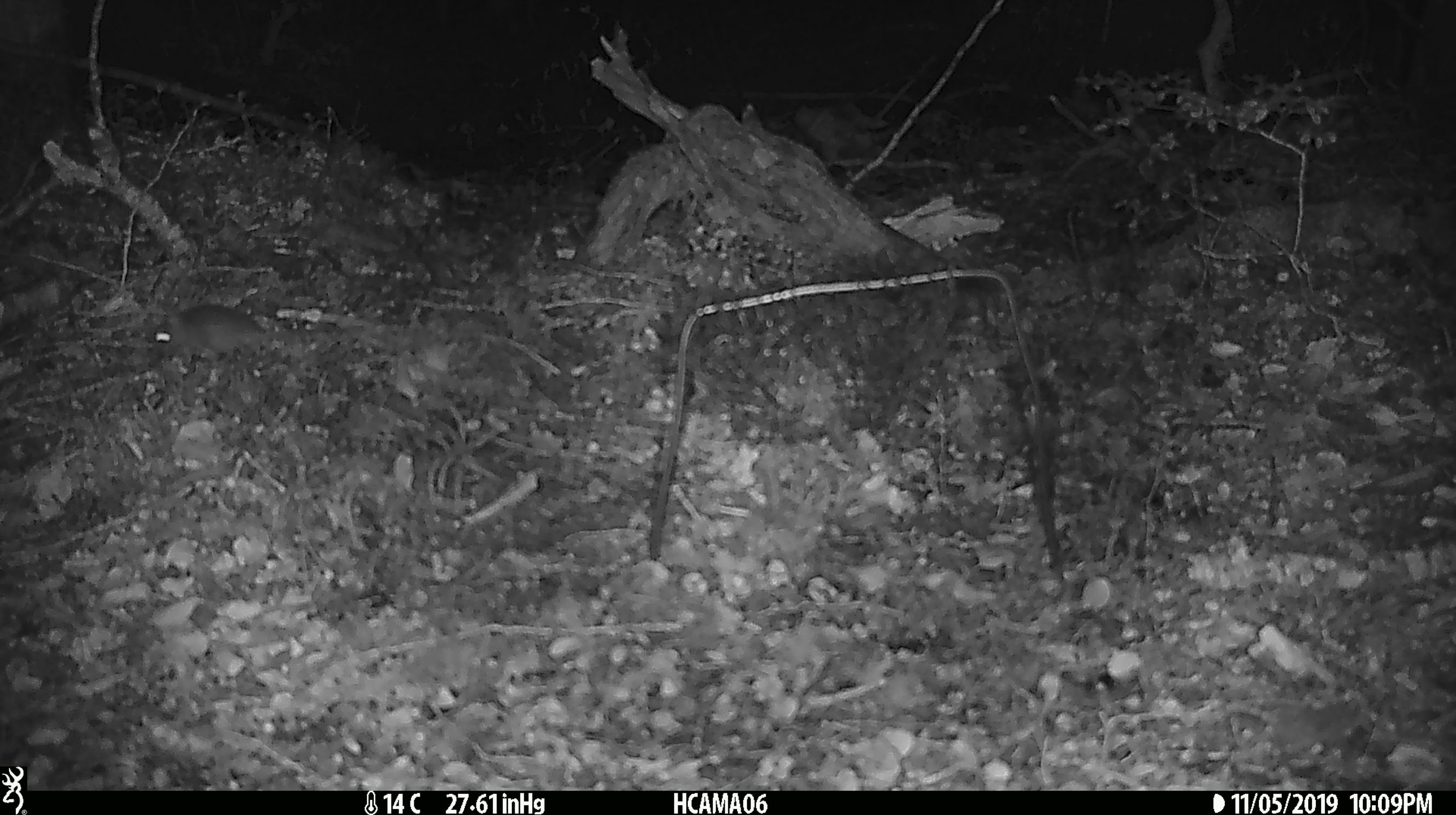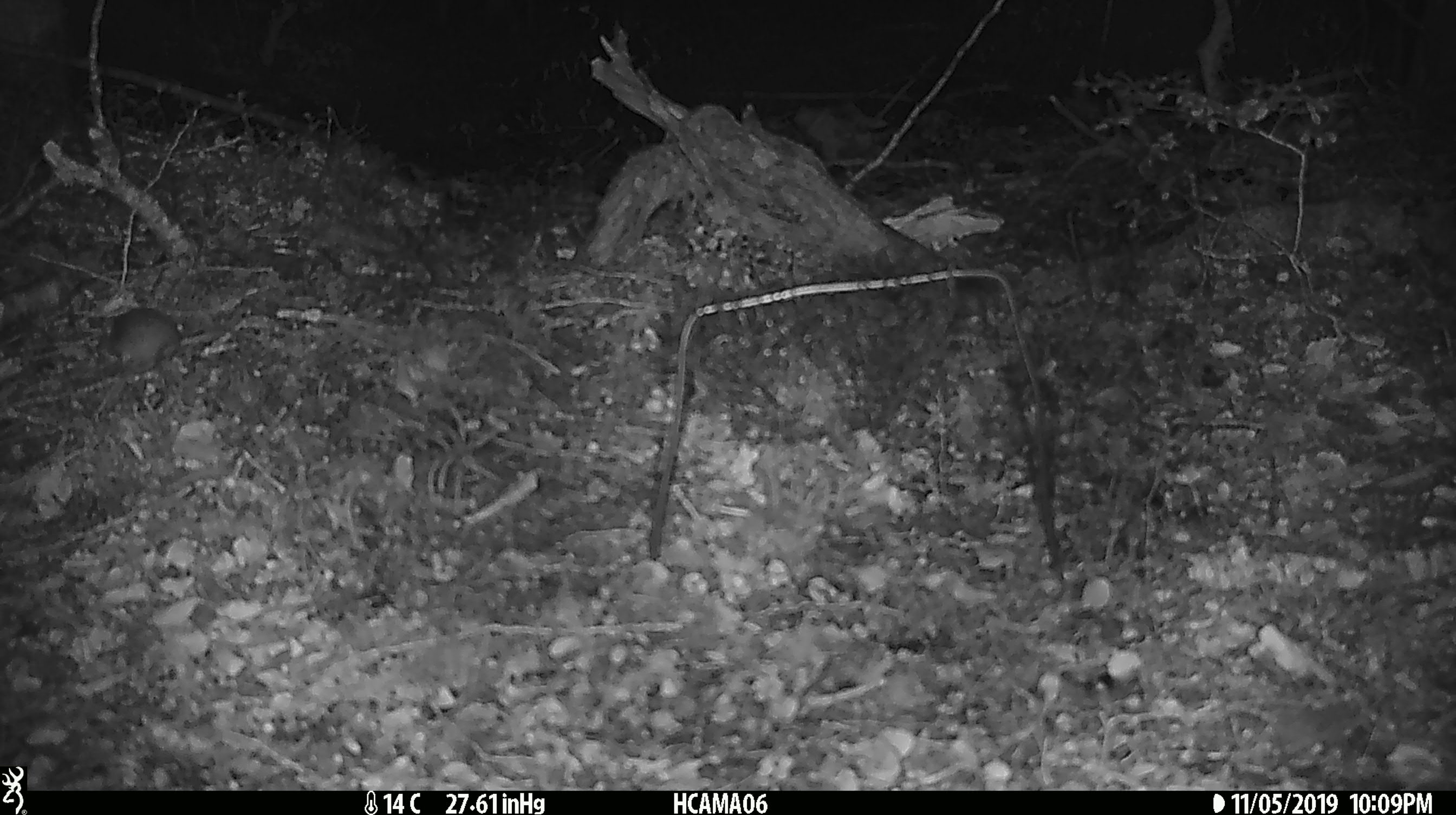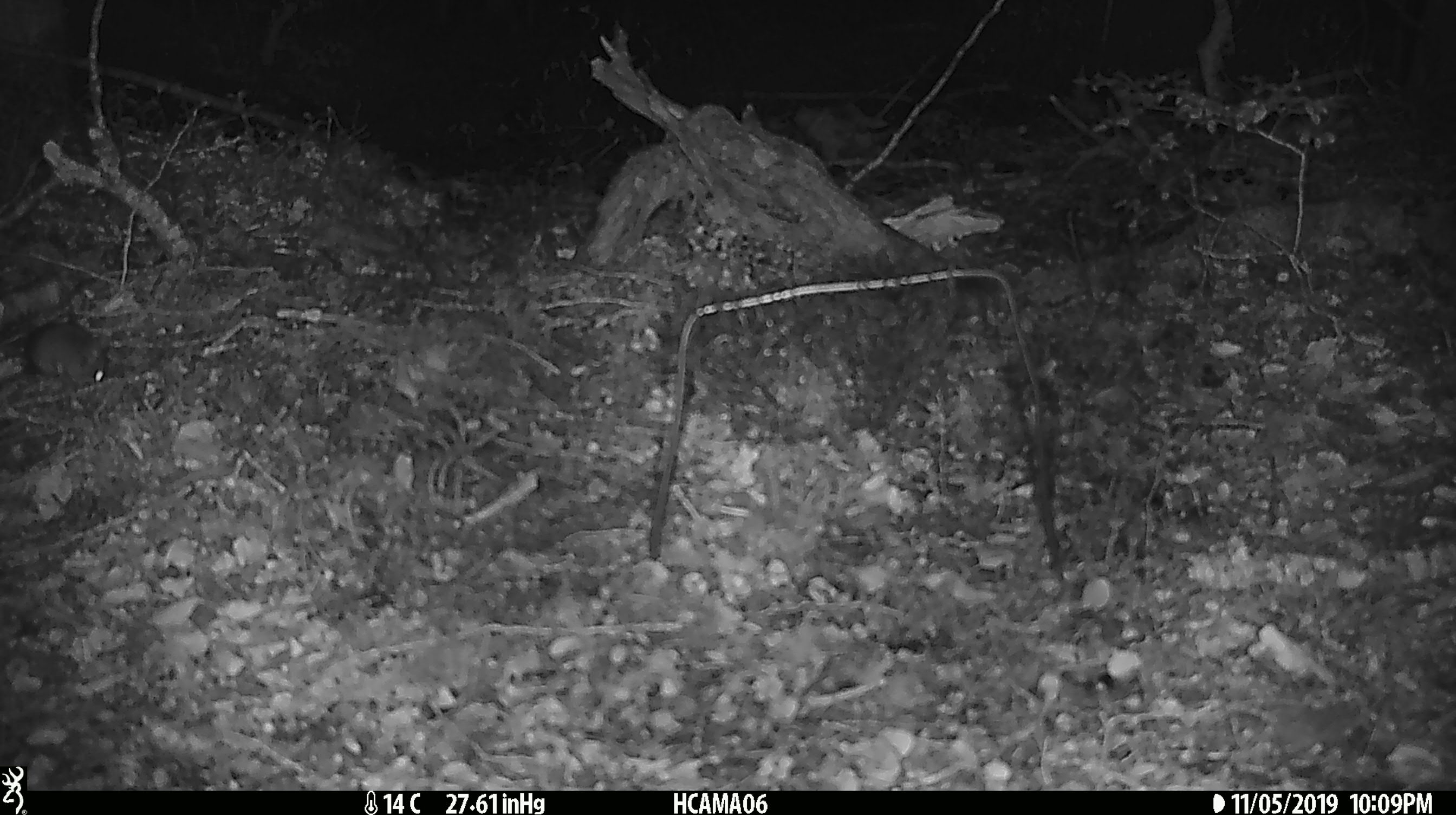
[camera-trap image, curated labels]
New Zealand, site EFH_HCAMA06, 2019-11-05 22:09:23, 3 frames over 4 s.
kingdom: Animalia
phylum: Chordata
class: Mammalia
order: Rodentia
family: Muridae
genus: Mus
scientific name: Mus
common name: mouse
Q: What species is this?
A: Mouse (Mus).